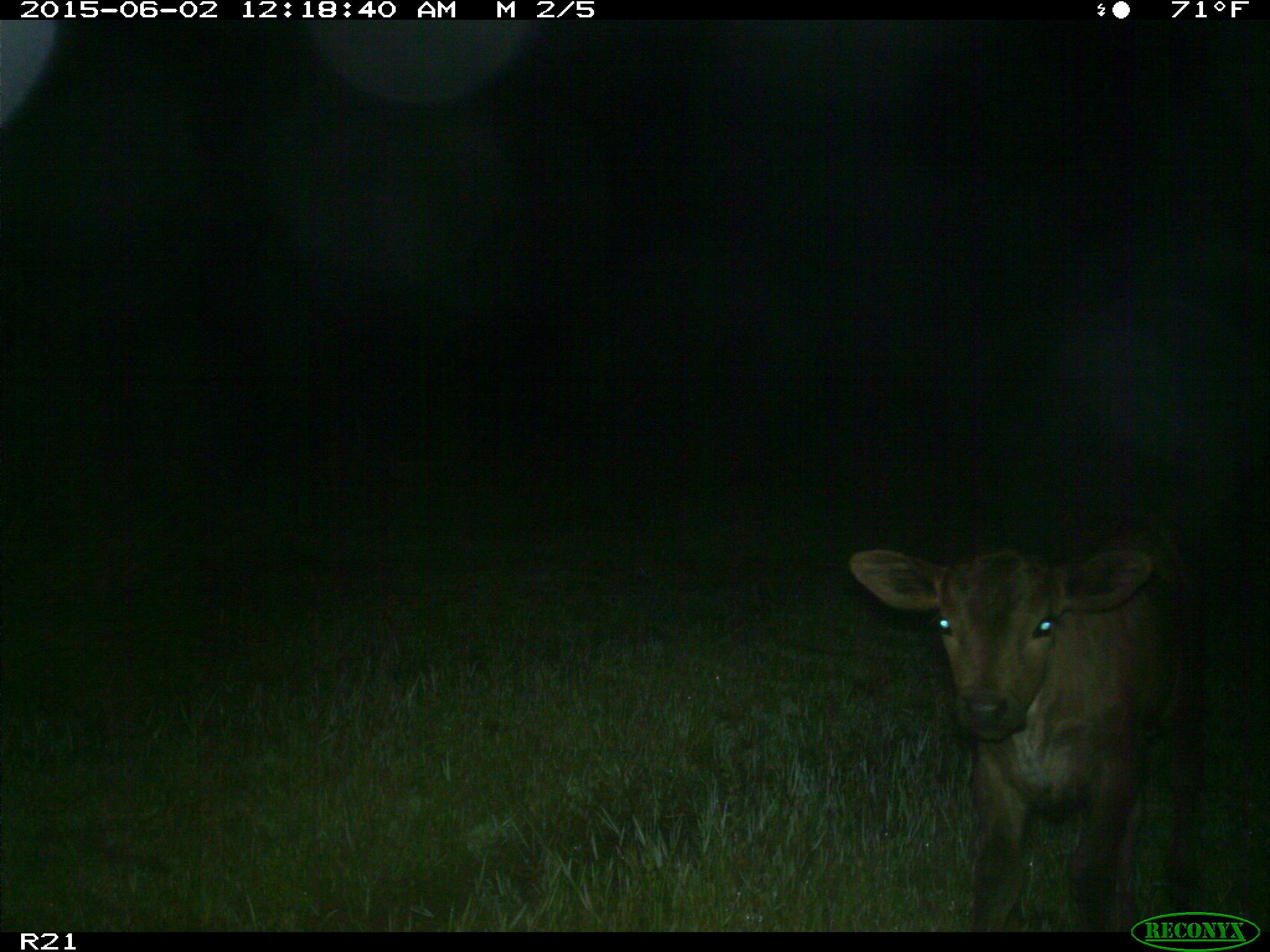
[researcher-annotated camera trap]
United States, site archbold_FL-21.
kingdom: Animalia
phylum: Chordata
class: Mammalia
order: Artiodactyla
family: Bovidae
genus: Bos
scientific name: Bos taurus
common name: domestic cow